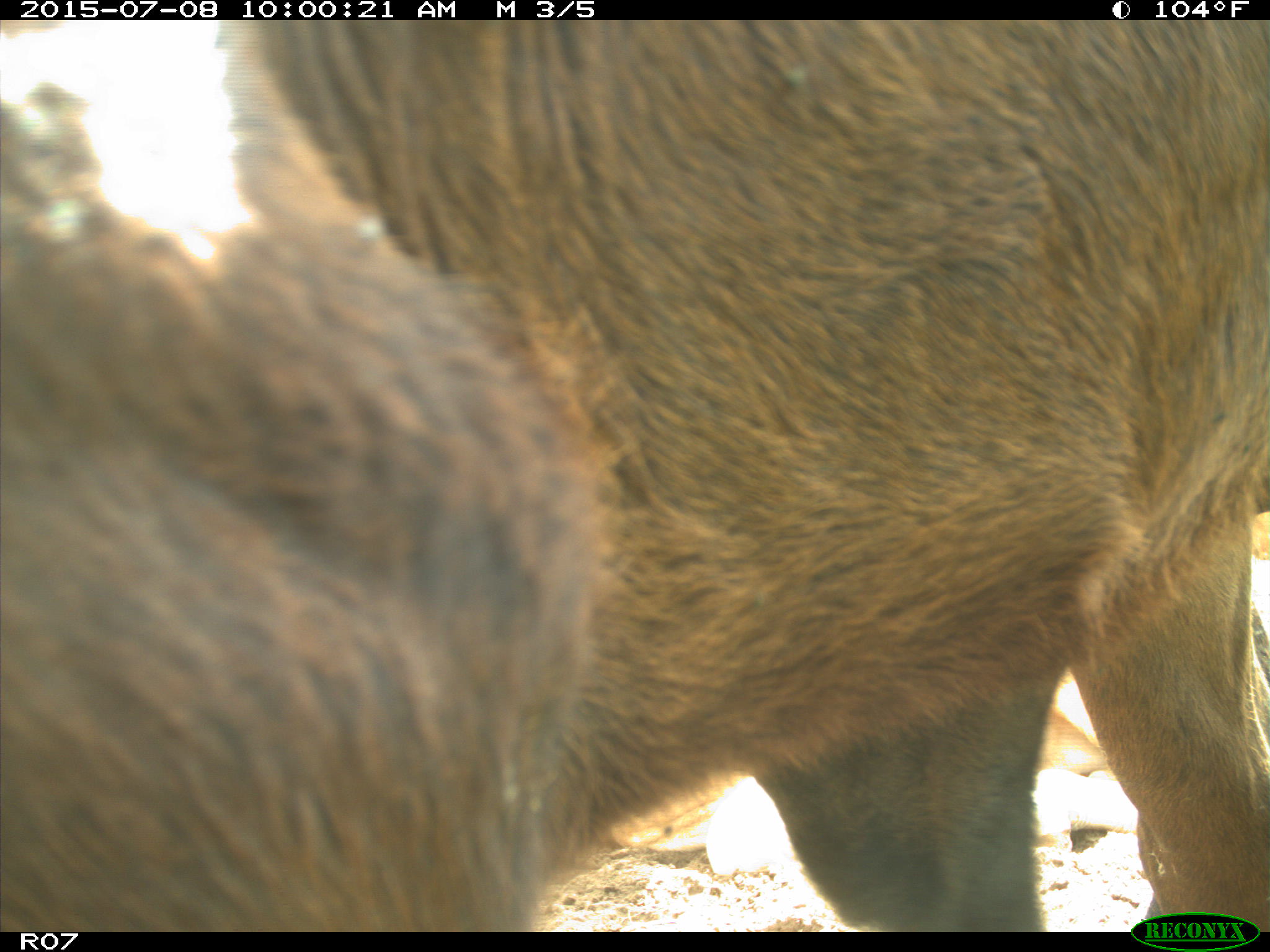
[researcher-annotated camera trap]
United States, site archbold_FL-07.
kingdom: Animalia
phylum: Chordata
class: Mammalia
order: Artiodactyla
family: Bovidae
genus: Bos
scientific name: Bos taurus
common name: domestic cow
Bos taurus (domestic cow).